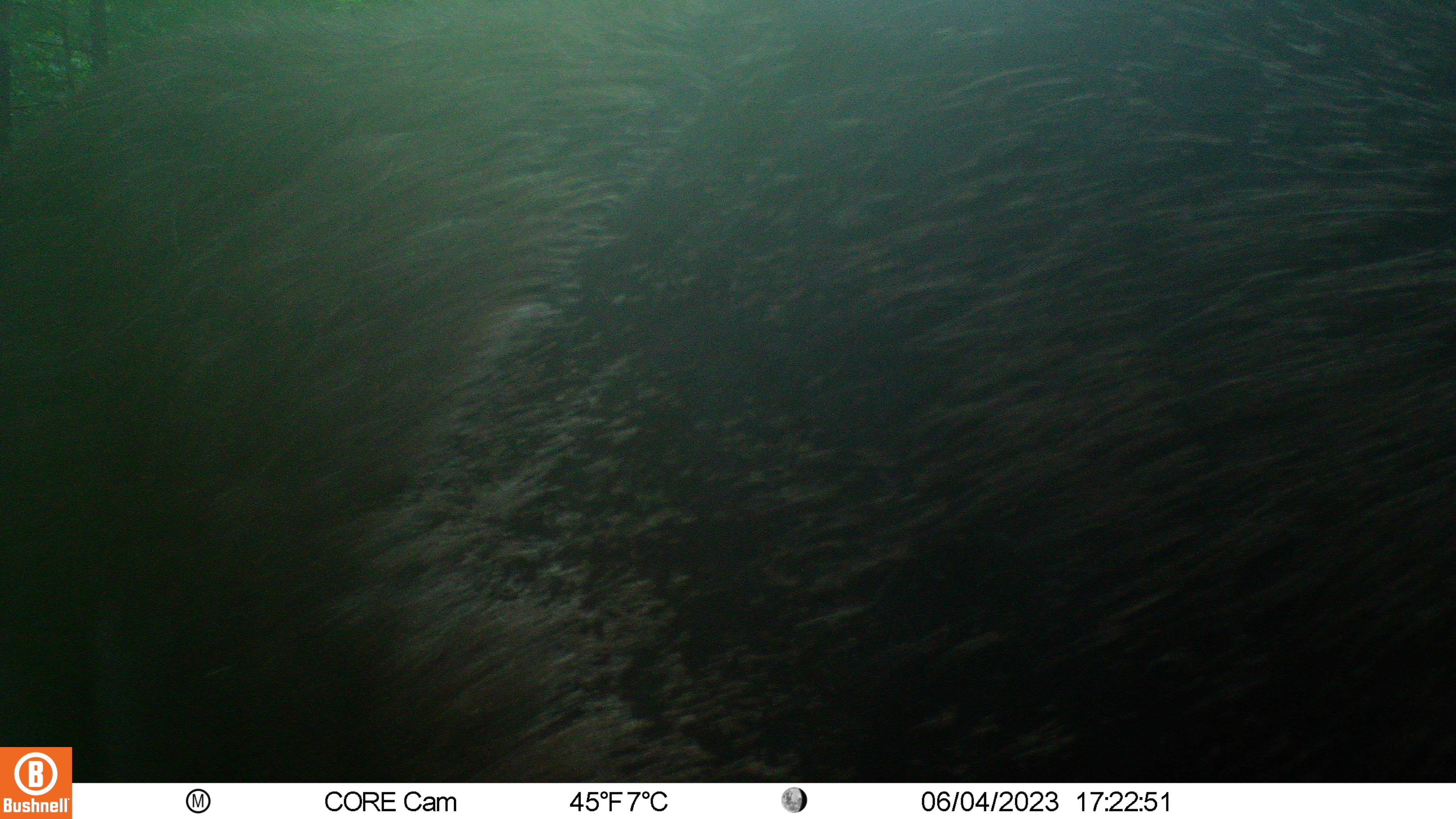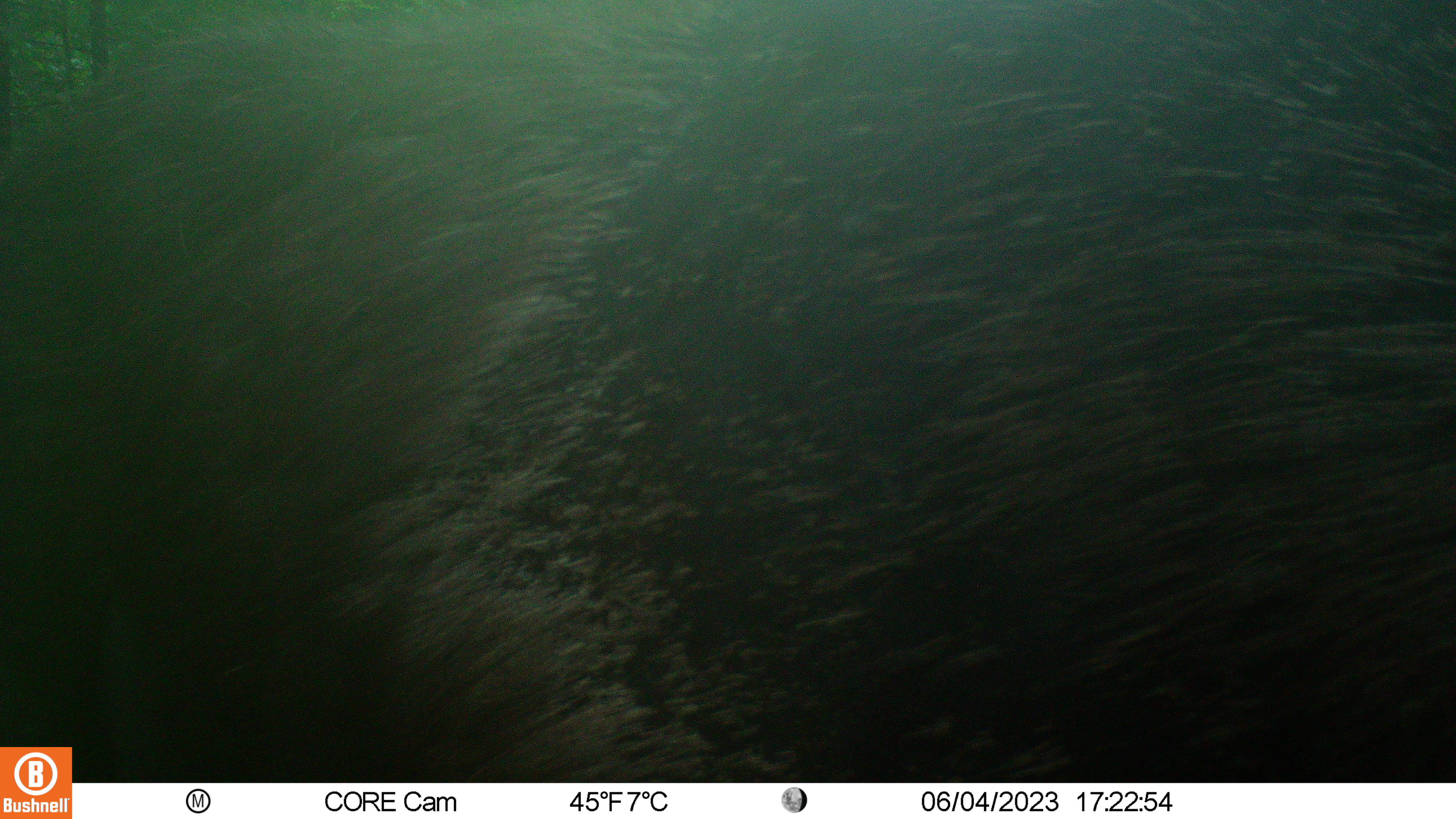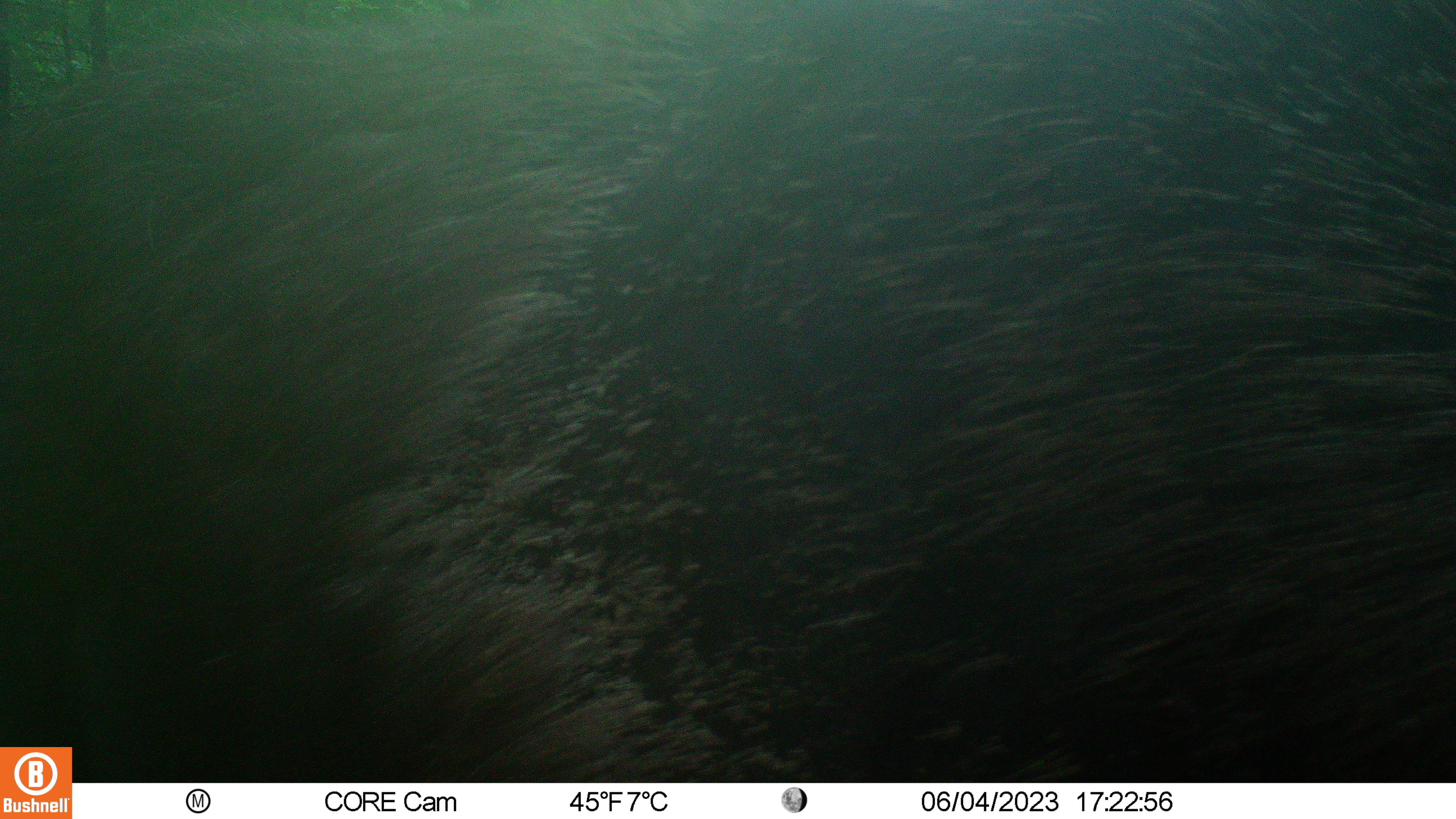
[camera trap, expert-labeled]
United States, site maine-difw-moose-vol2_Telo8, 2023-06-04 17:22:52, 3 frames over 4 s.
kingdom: Animalia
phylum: Chordata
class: Mammalia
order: Artiodactyla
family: Cervidae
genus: Alces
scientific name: Alces alces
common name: moose